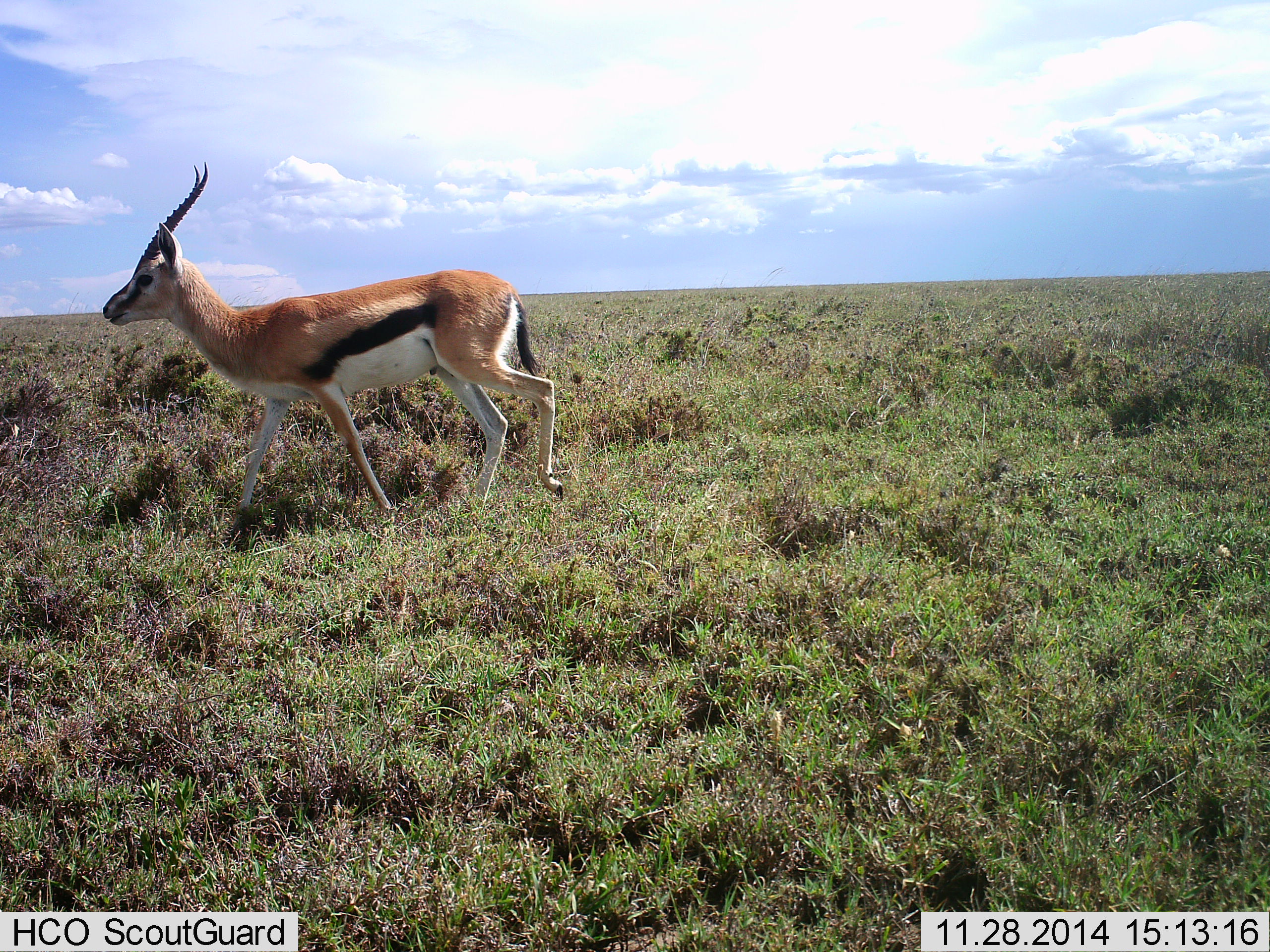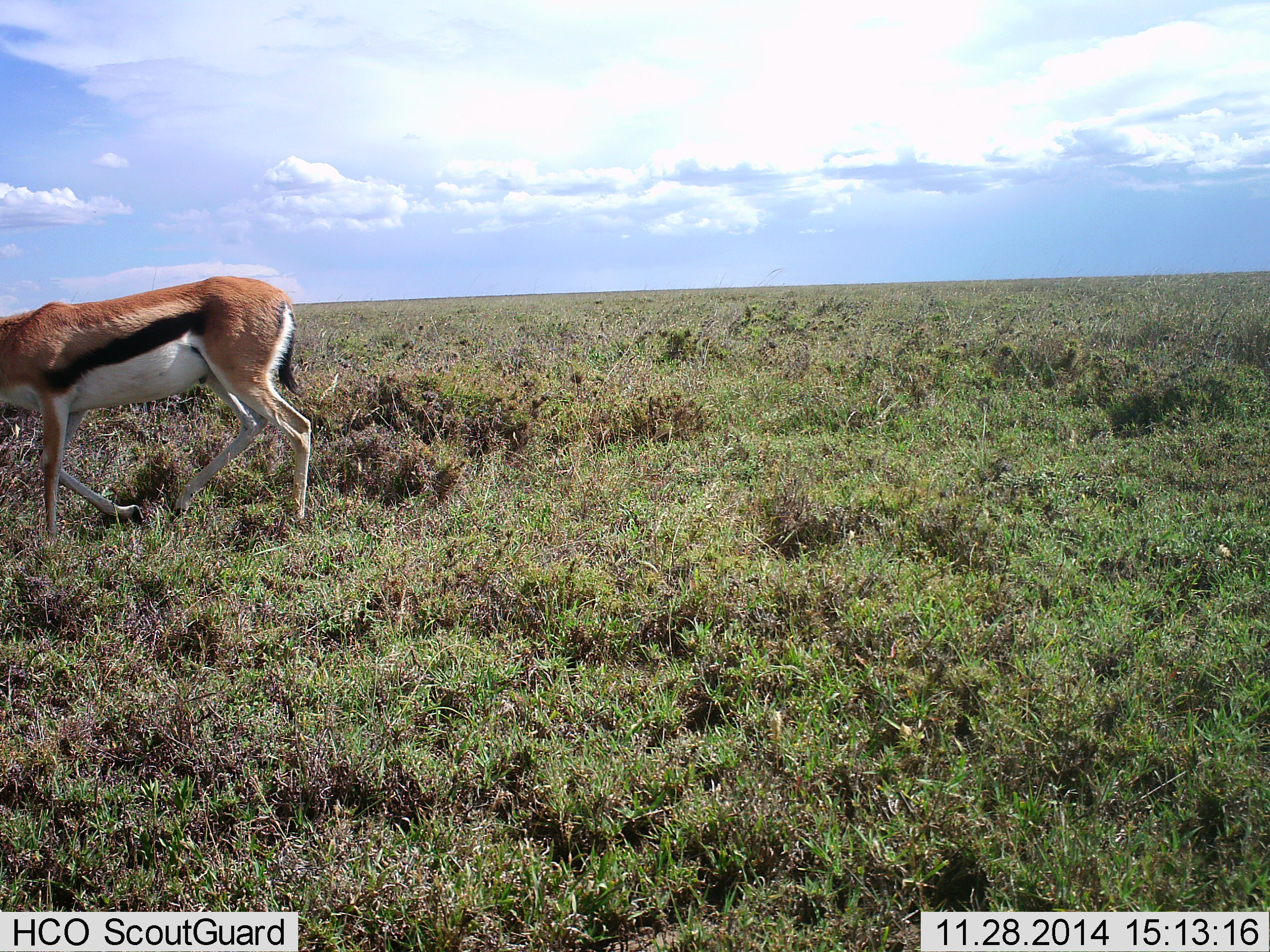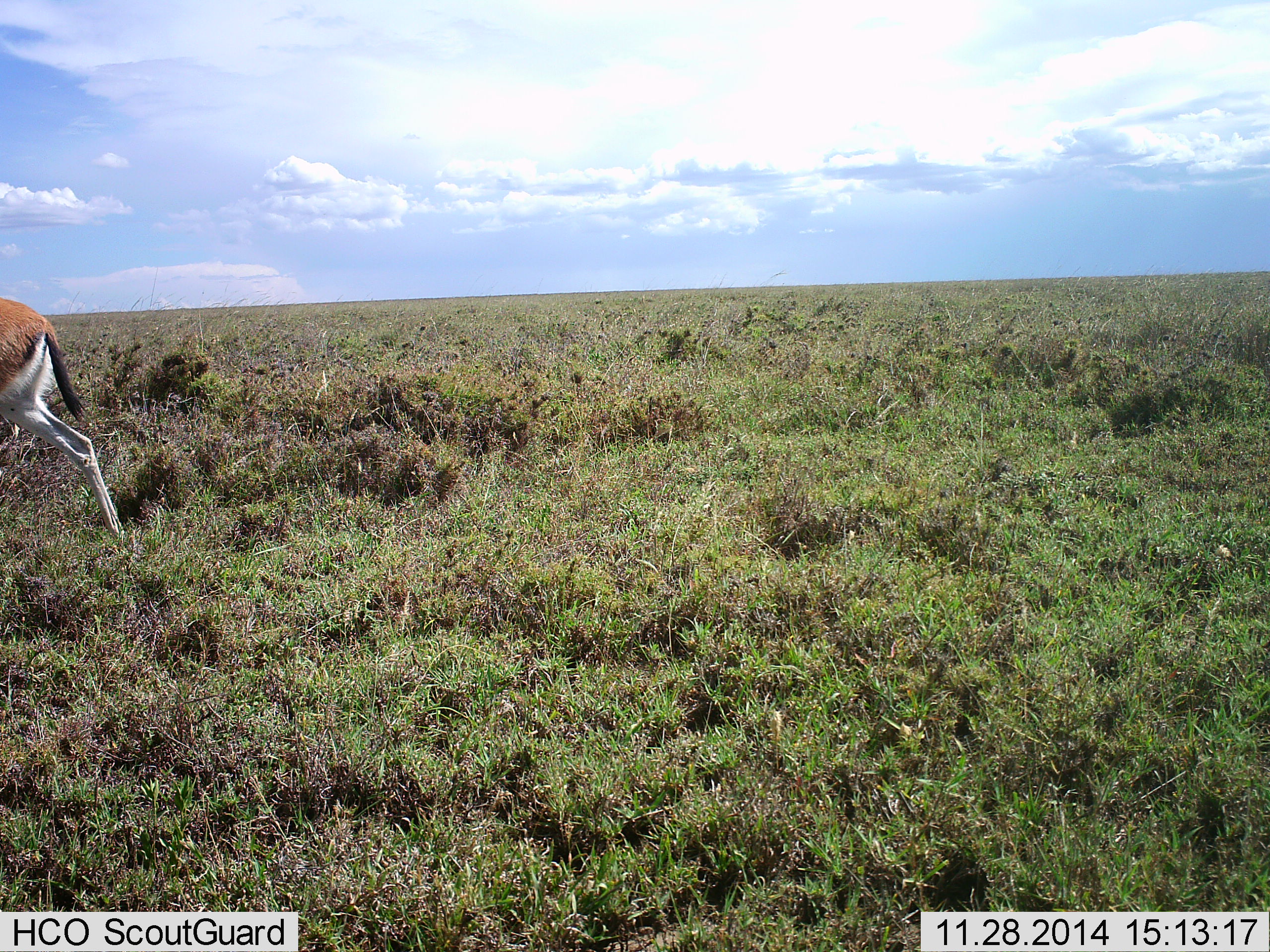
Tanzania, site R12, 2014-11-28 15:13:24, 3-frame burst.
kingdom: Animalia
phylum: Chordata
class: Mammalia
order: Artiodactyla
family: Bovidae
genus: Eudorcas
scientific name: Eudorcas thomsonii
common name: thomson's gazelle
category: gazellethomsons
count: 1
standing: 10%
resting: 0%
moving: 100%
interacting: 0%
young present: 0%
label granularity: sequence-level